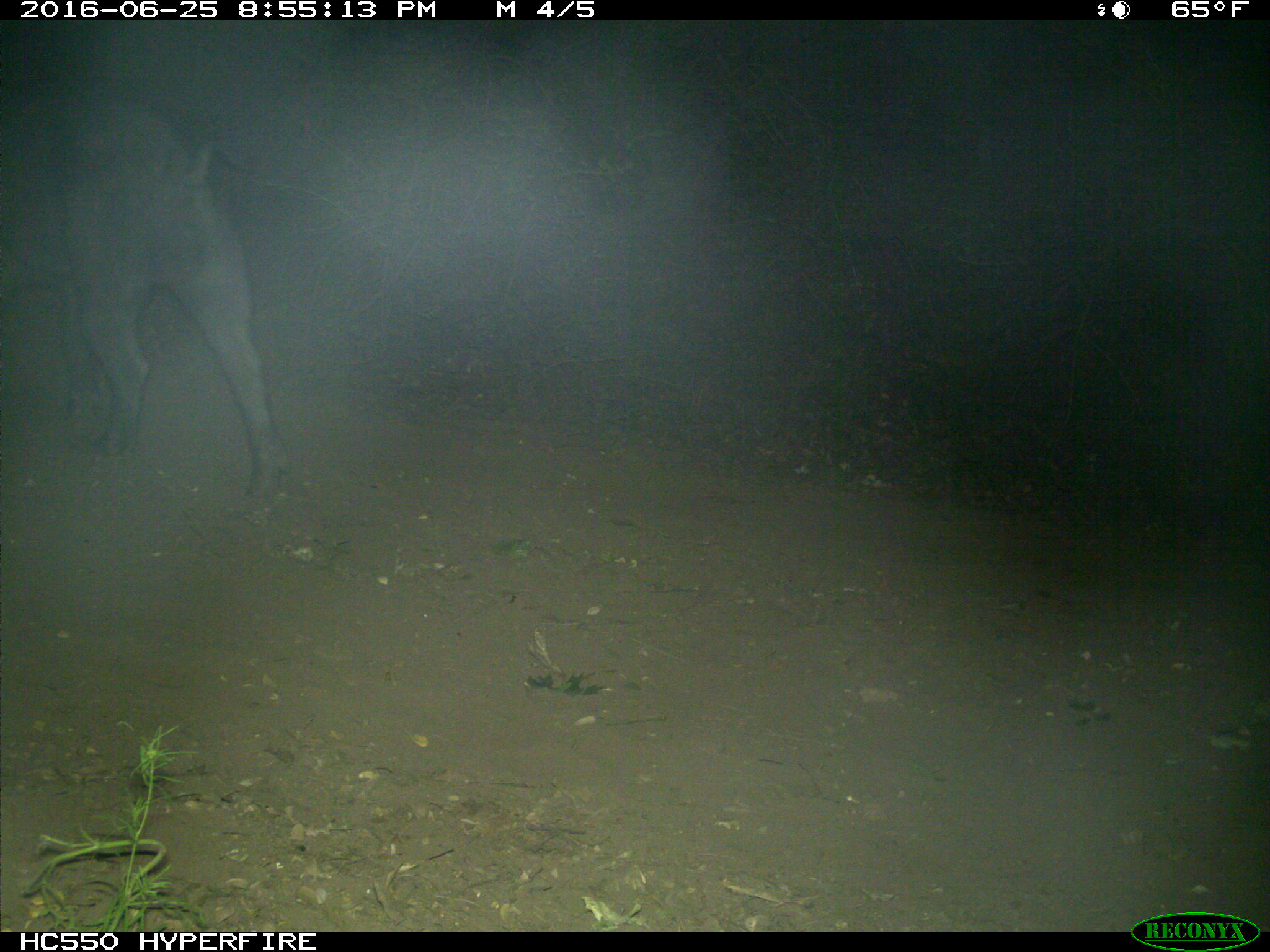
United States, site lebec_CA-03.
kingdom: Animalia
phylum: Chordata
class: Mammalia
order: Artiodactyla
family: Suidae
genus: Sus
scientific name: Sus scrofa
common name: wild boar